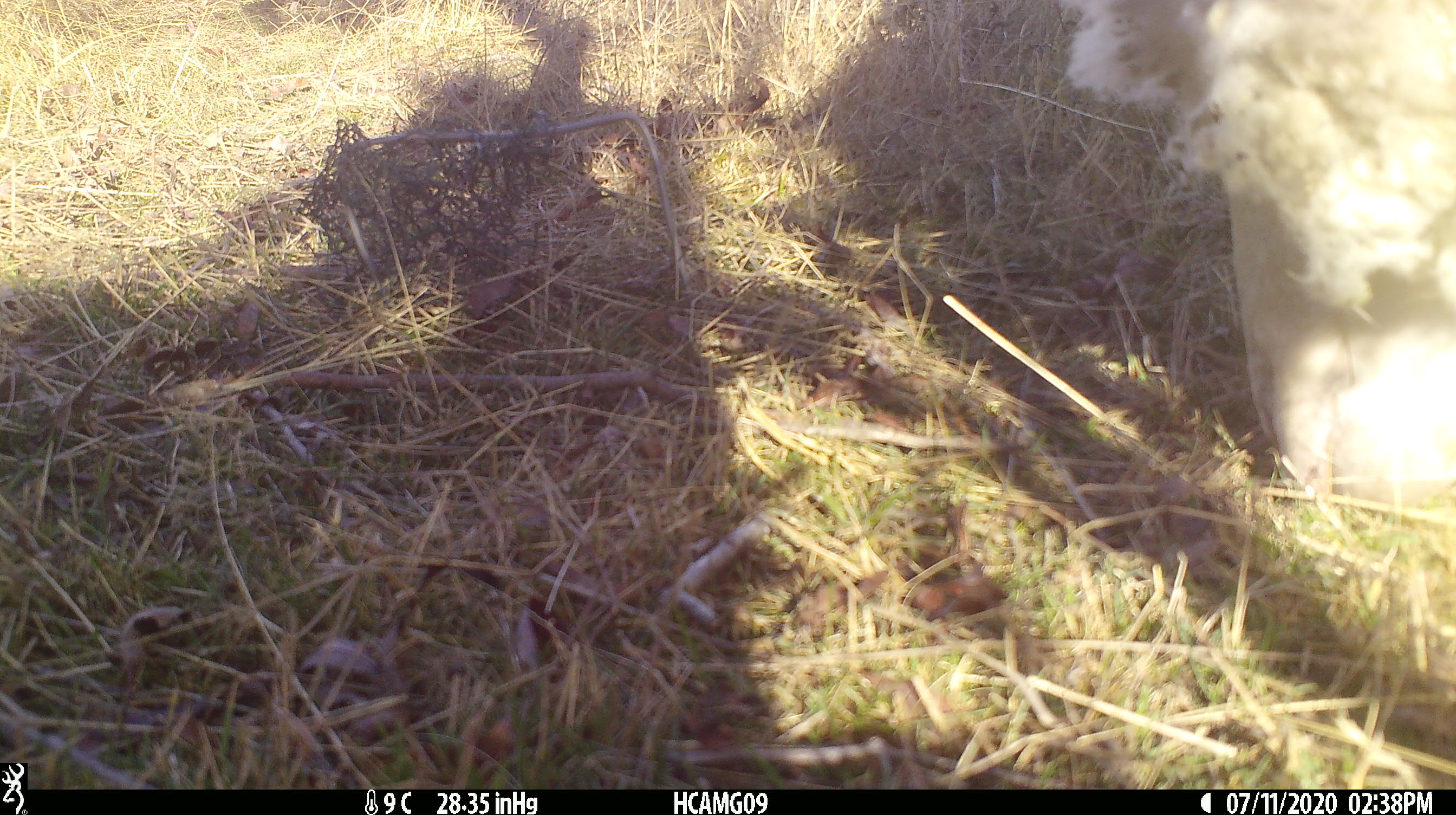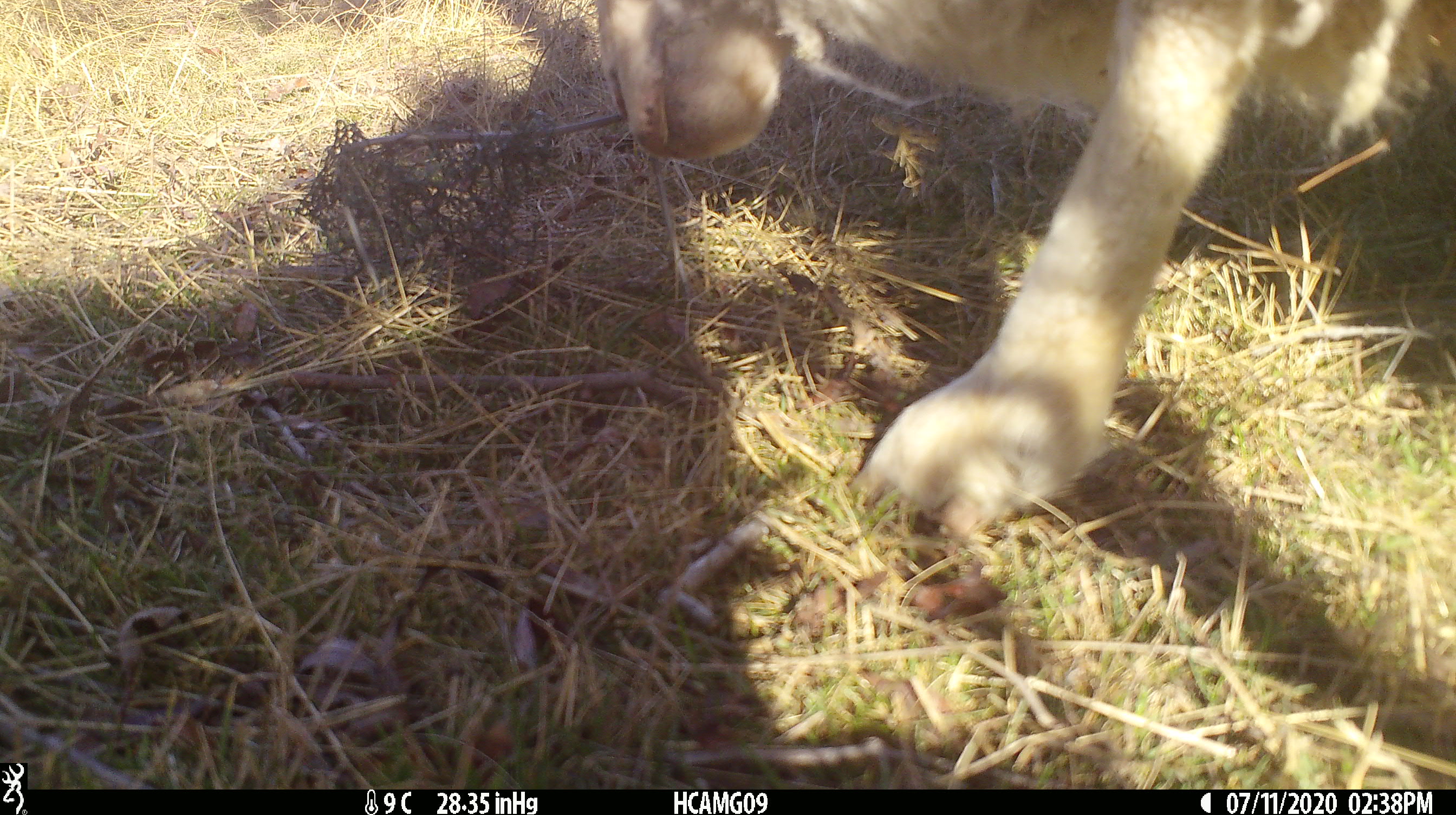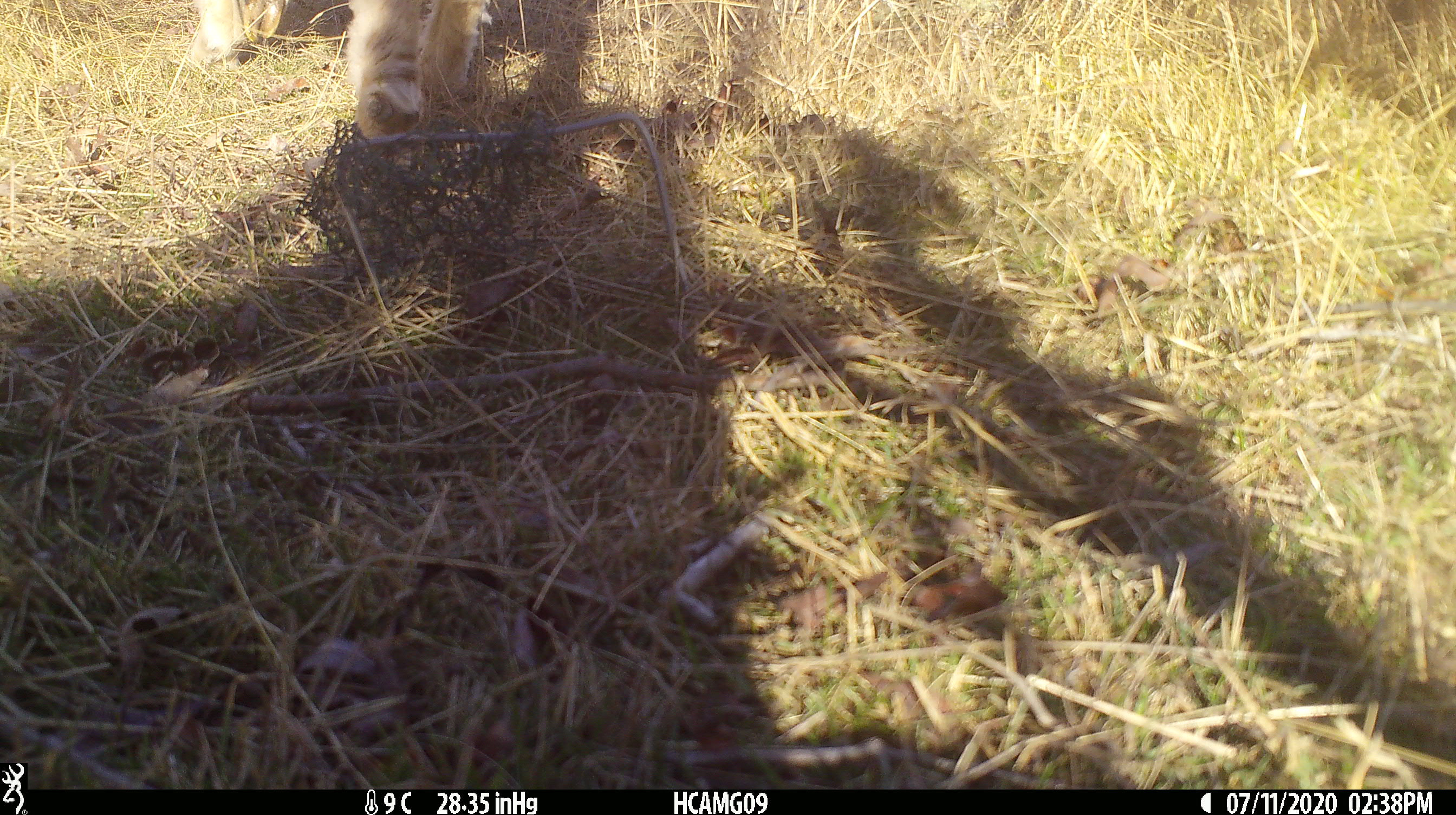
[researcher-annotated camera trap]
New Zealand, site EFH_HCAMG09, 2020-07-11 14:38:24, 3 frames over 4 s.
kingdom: Animalia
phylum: Chordata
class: Mammalia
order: Artiodactyla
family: Bovidae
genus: Ovis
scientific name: Ovis aries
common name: domestic sheep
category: sheep